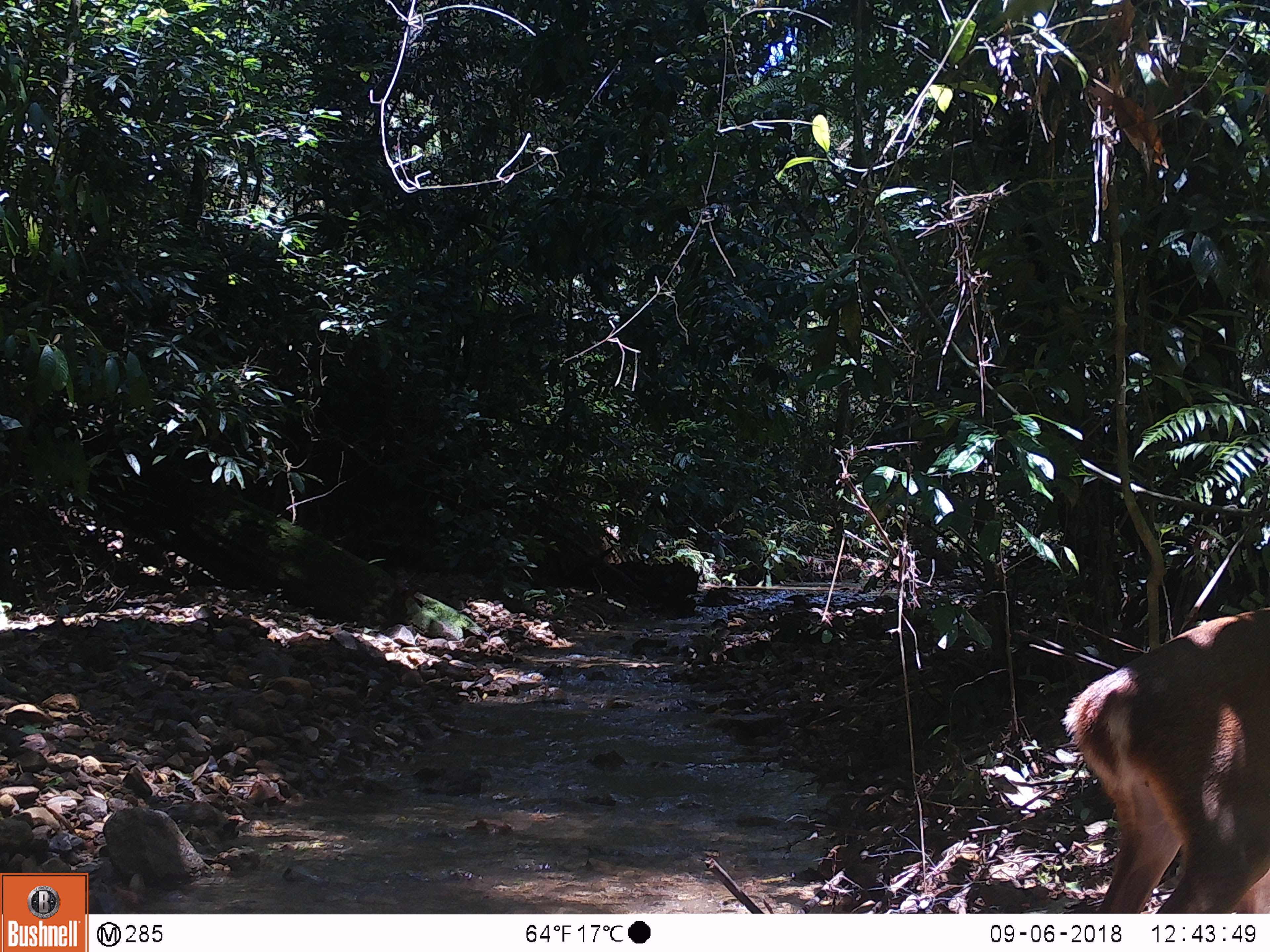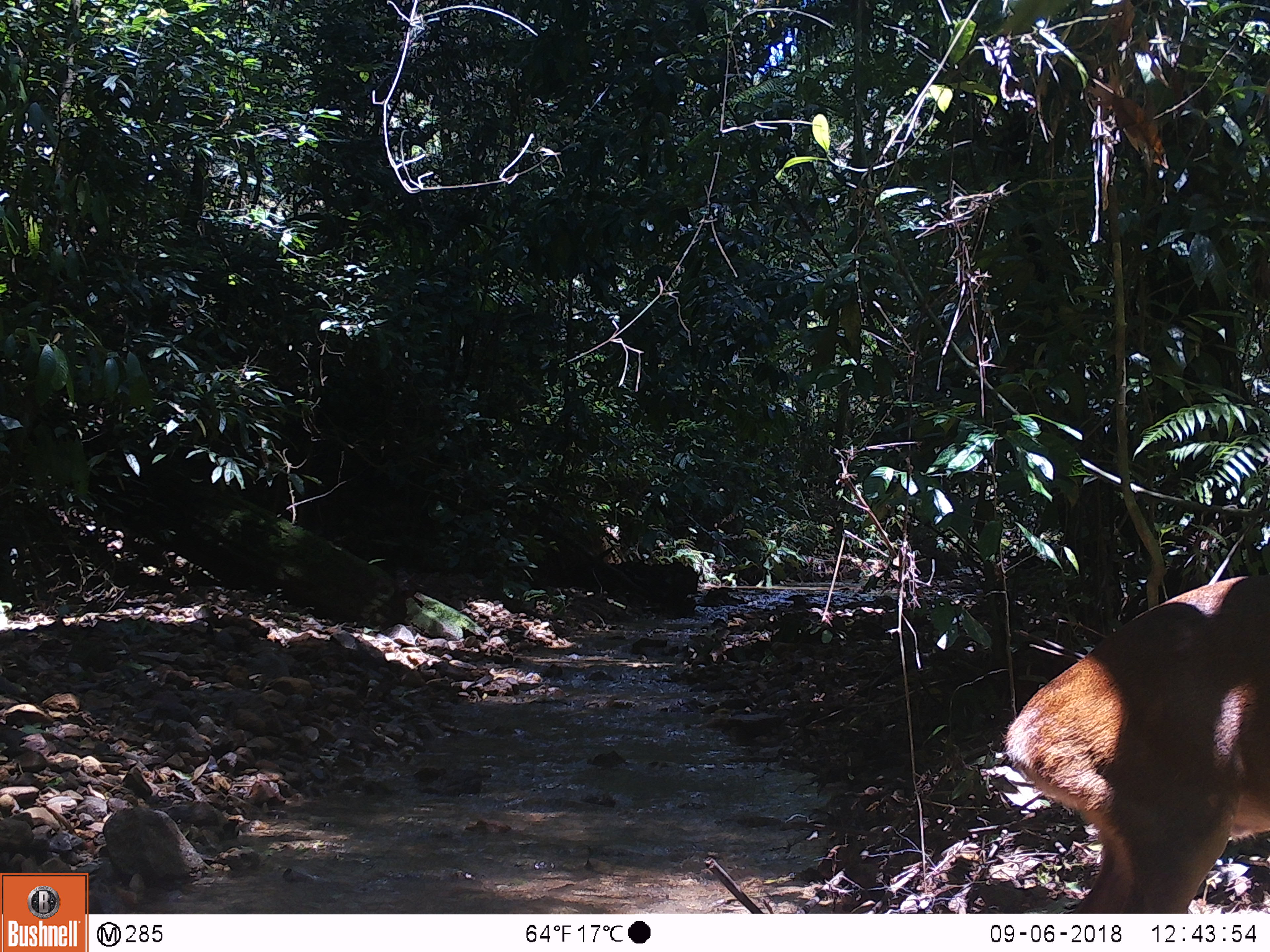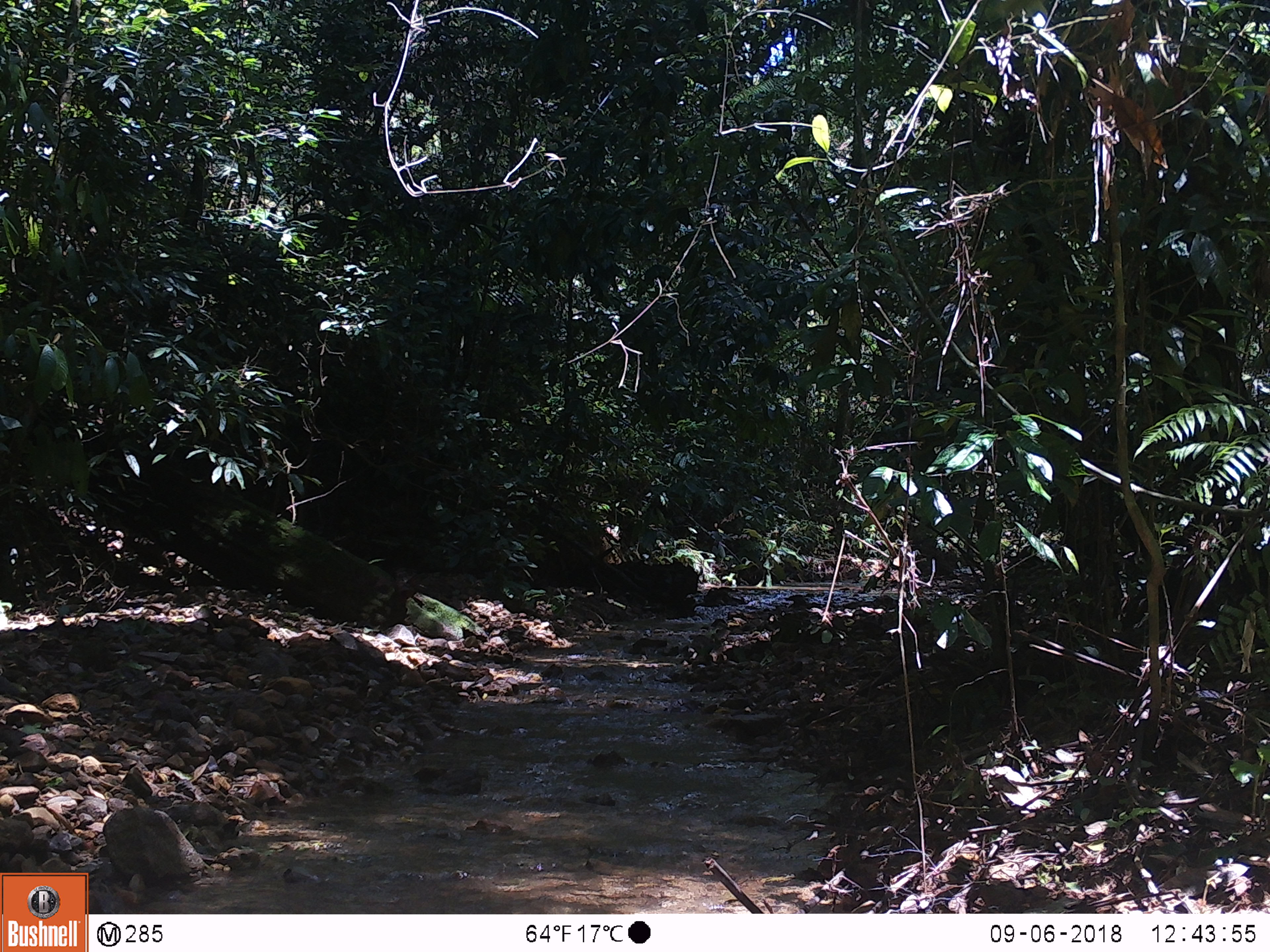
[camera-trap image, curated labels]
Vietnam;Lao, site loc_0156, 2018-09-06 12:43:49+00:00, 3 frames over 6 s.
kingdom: Animalia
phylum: Chordata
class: Mammalia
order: Artiodactyla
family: Cervidae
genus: Muntiacus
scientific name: Muntiacus vuquangensis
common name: large-antlered muntjac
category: large antlered muntjac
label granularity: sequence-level